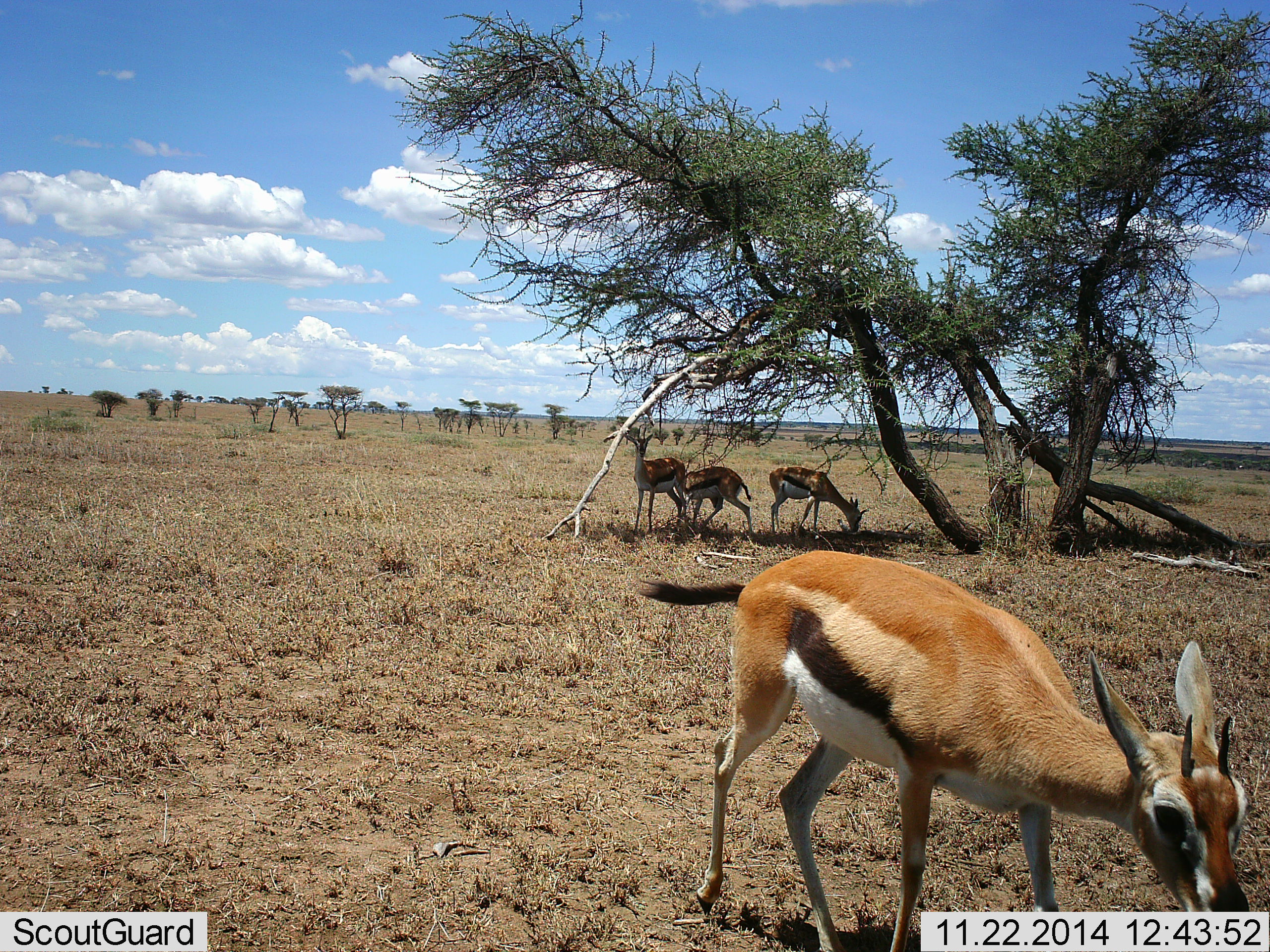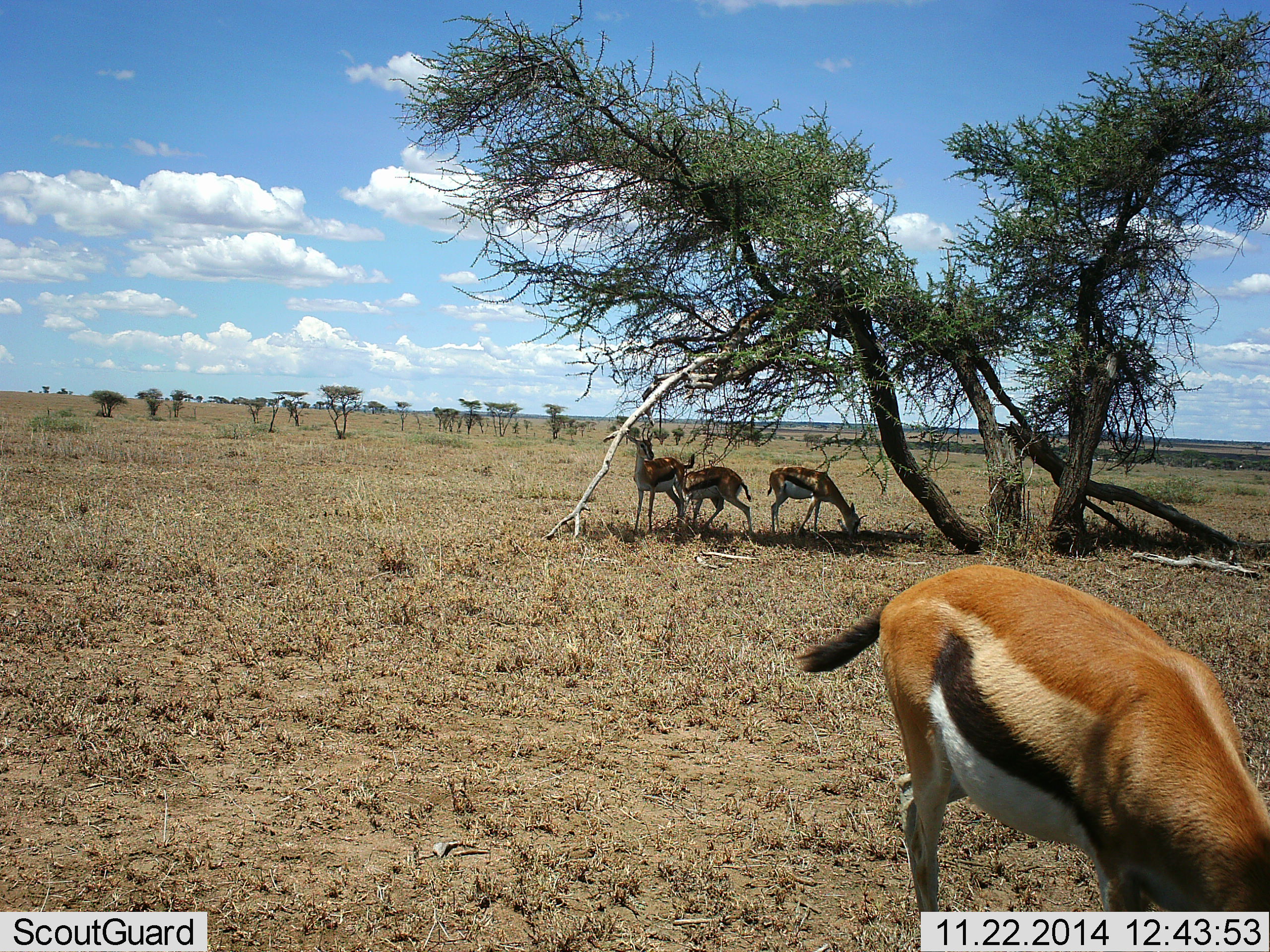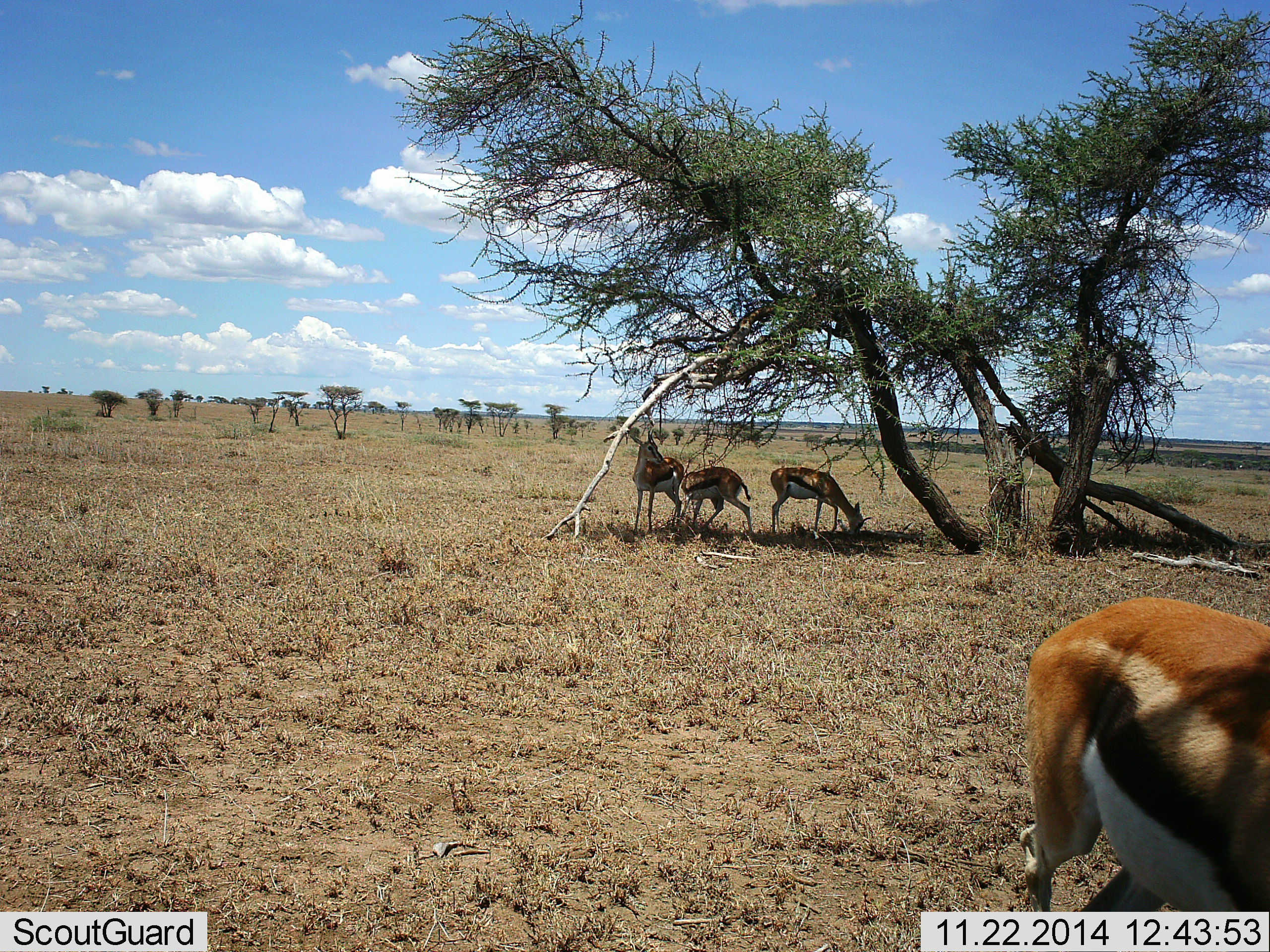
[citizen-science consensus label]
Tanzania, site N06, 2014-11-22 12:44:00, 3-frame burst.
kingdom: Animalia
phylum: Chordata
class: Mammalia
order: Artiodactyla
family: Bovidae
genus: Eudorcas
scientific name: Eudorcas thomsonii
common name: thomson's gazelle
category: gazellethomsons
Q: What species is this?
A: Gazellethomsons (thomson's gazelle) (Eudorcas thomsonii).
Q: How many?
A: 4.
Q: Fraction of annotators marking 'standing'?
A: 70%.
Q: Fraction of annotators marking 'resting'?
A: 0%.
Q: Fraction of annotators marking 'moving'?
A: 40%.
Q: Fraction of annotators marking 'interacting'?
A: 0%.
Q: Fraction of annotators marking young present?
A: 0%.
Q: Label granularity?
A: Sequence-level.